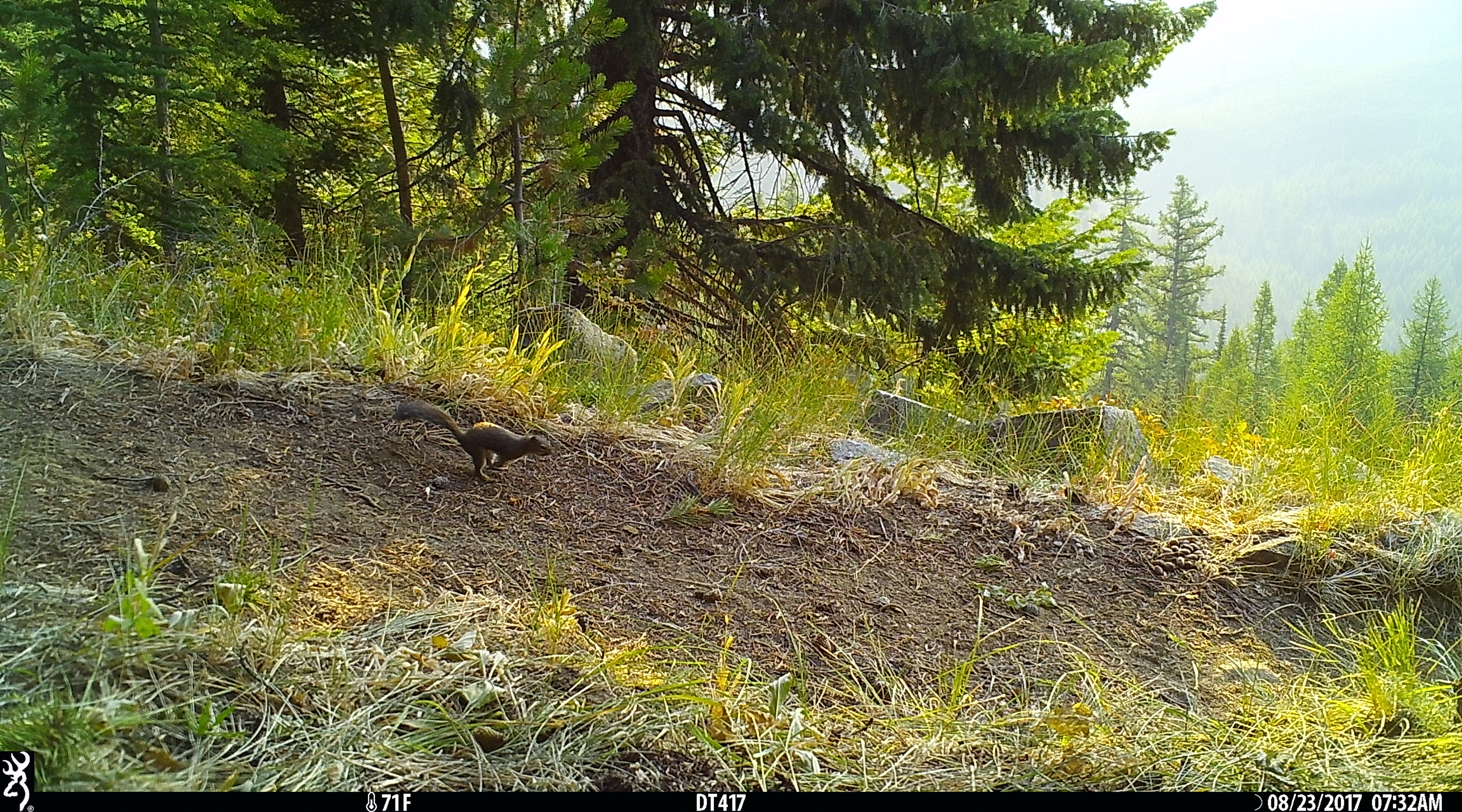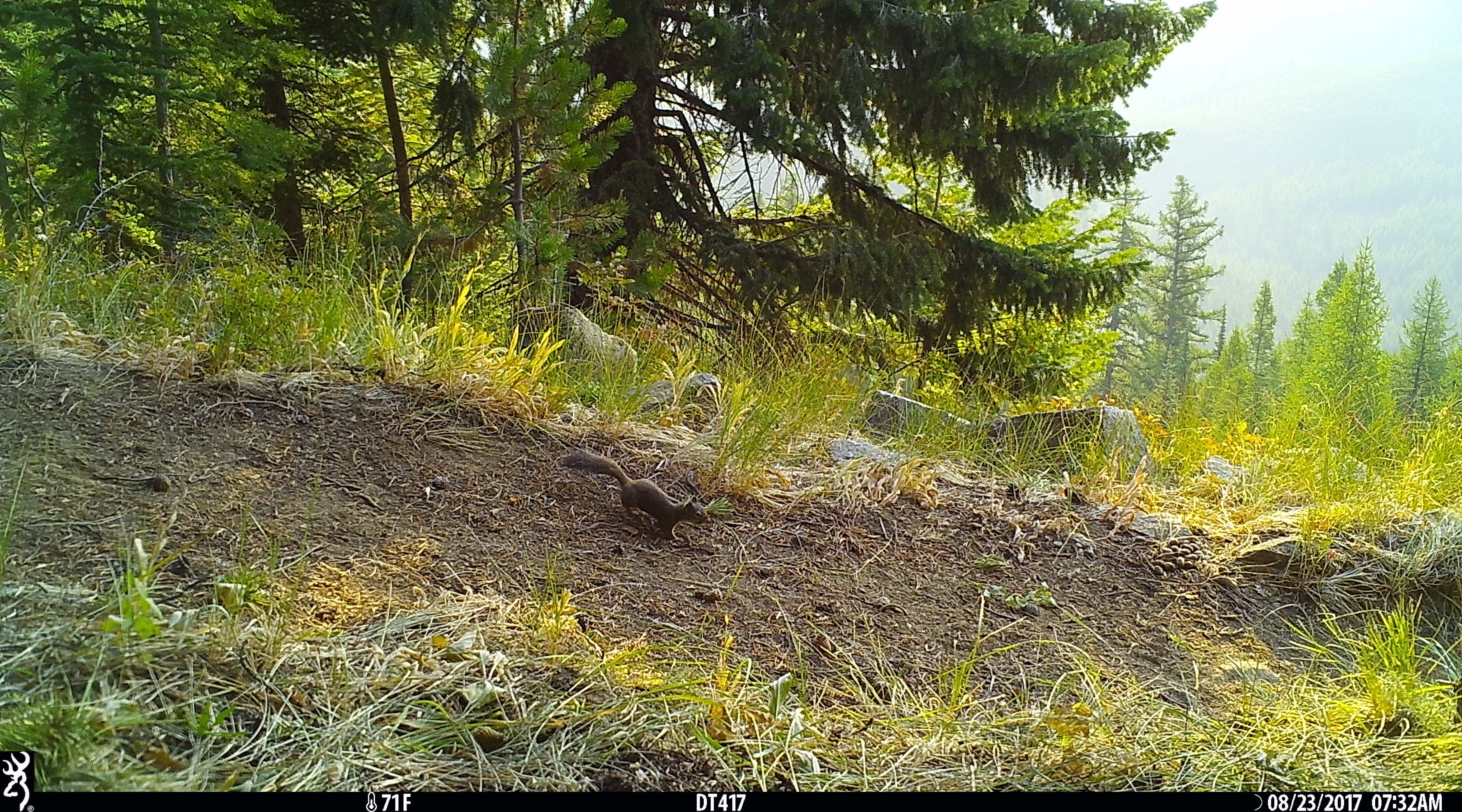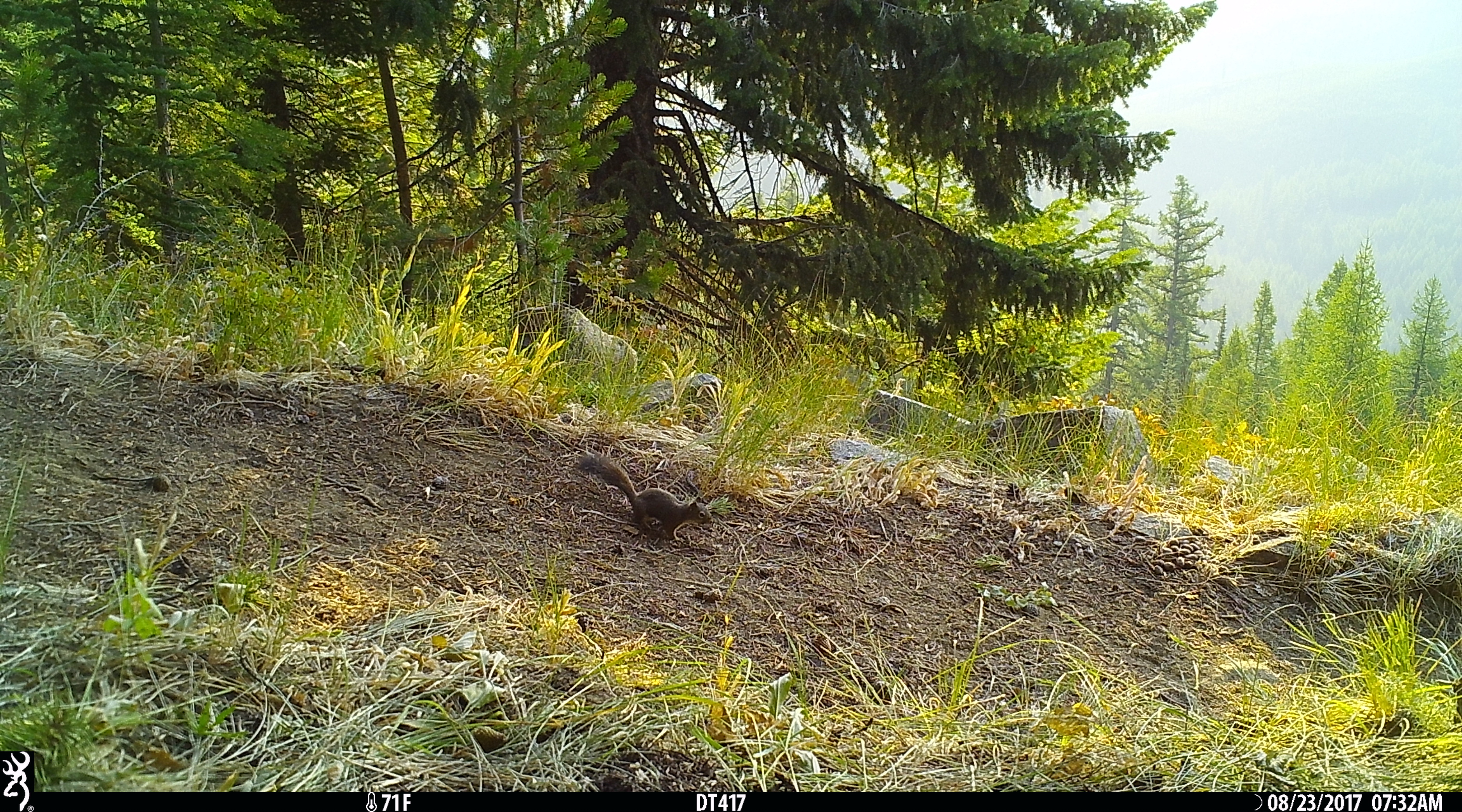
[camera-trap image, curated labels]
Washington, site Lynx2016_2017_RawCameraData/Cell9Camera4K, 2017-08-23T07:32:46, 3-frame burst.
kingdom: Animalia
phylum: Chordata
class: Mammalia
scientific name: Mammalia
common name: small mammal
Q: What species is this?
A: Small mammal (Mammalia).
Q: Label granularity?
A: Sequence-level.